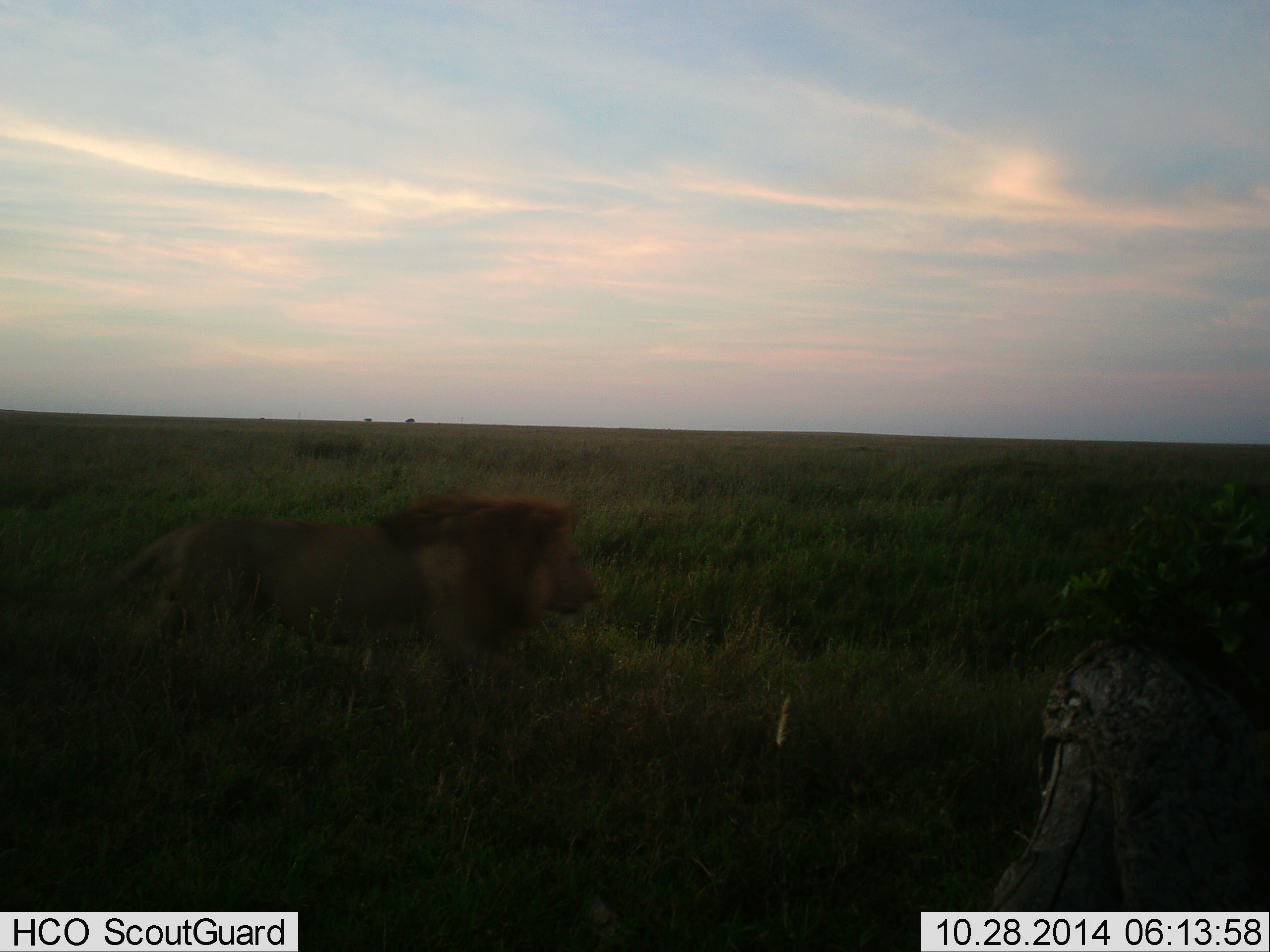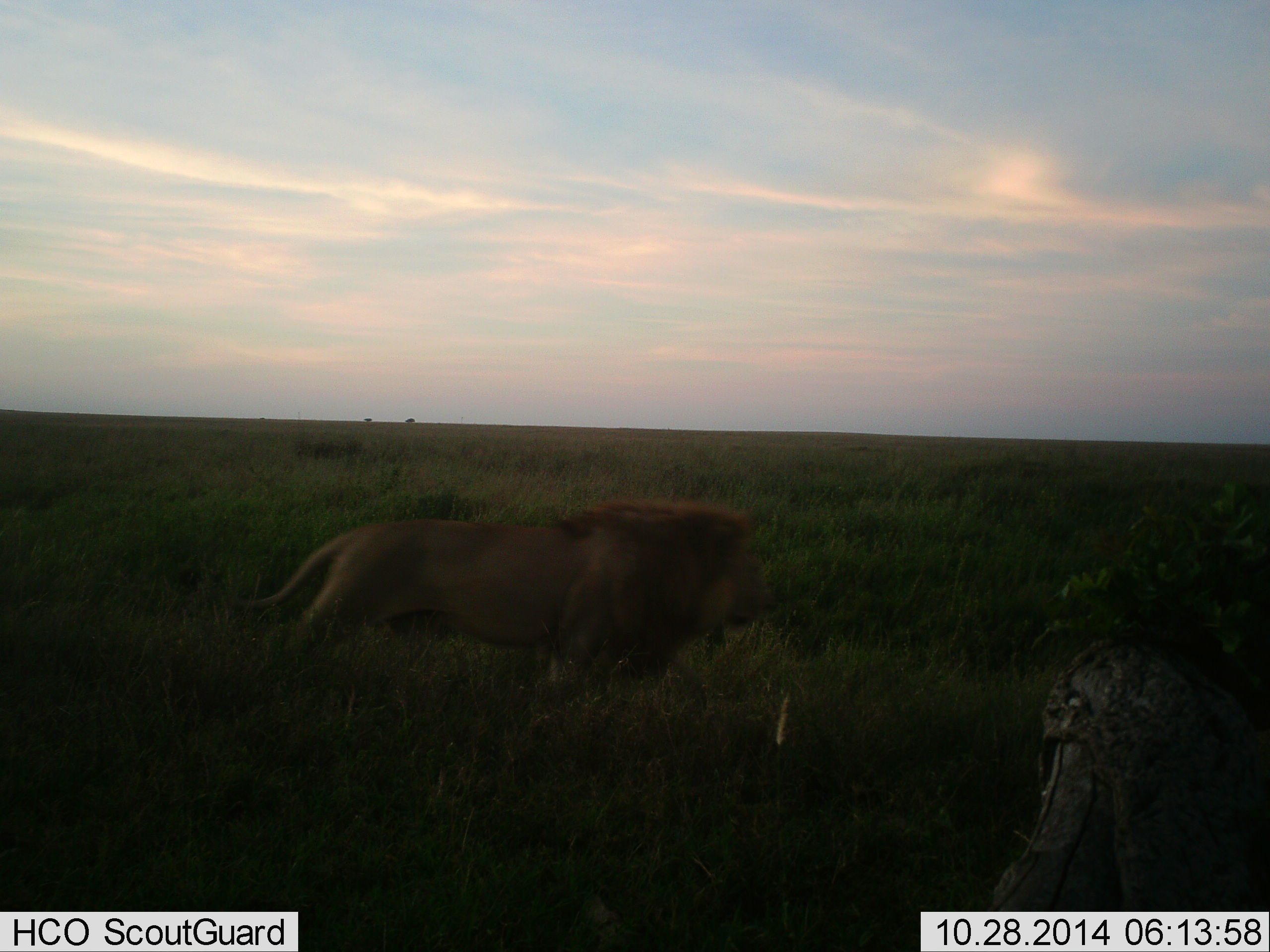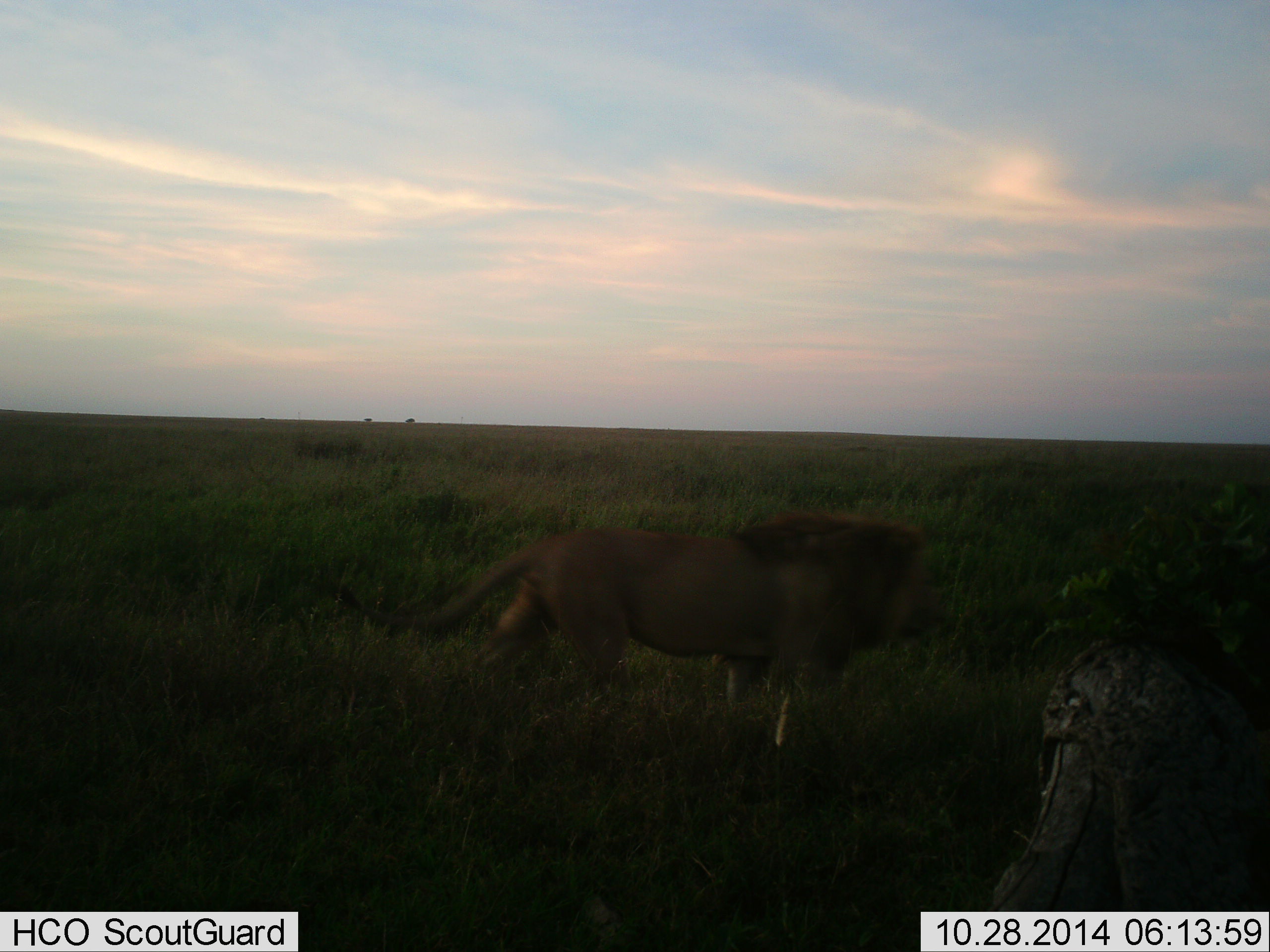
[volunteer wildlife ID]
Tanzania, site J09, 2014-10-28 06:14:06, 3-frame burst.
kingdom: Animalia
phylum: Chordata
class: Mammalia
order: Carnivora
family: Felidae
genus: Panthera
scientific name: Panthera leo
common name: lion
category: lionmale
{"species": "lionmale (lion) (Panthera leo)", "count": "1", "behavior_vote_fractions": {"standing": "0%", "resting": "0%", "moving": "100%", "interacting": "0%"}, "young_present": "0%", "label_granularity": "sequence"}